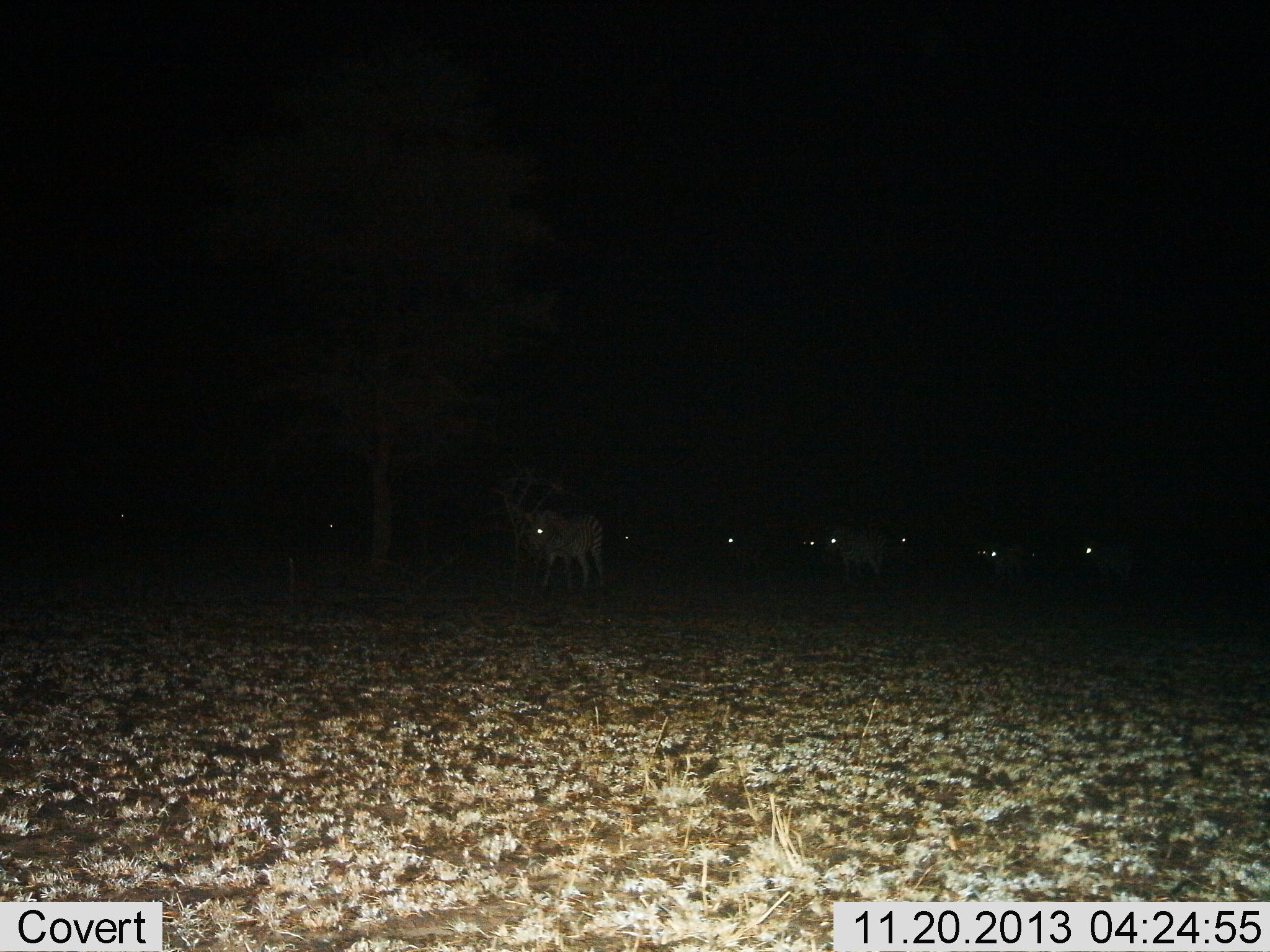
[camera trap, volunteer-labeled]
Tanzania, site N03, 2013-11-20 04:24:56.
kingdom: Animalia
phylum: Chordata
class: Mammalia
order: Perissodactyla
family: Equidae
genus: Equus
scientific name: Equus quagga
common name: plains zebra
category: zebra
Zebra (plains zebra) (Equus quagga), count 8. Behavior (volunteer vote fractions): standing 60%, resting 0%, moving 50%, interacting 0%. Young present (vote fraction): 0%. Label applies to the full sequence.